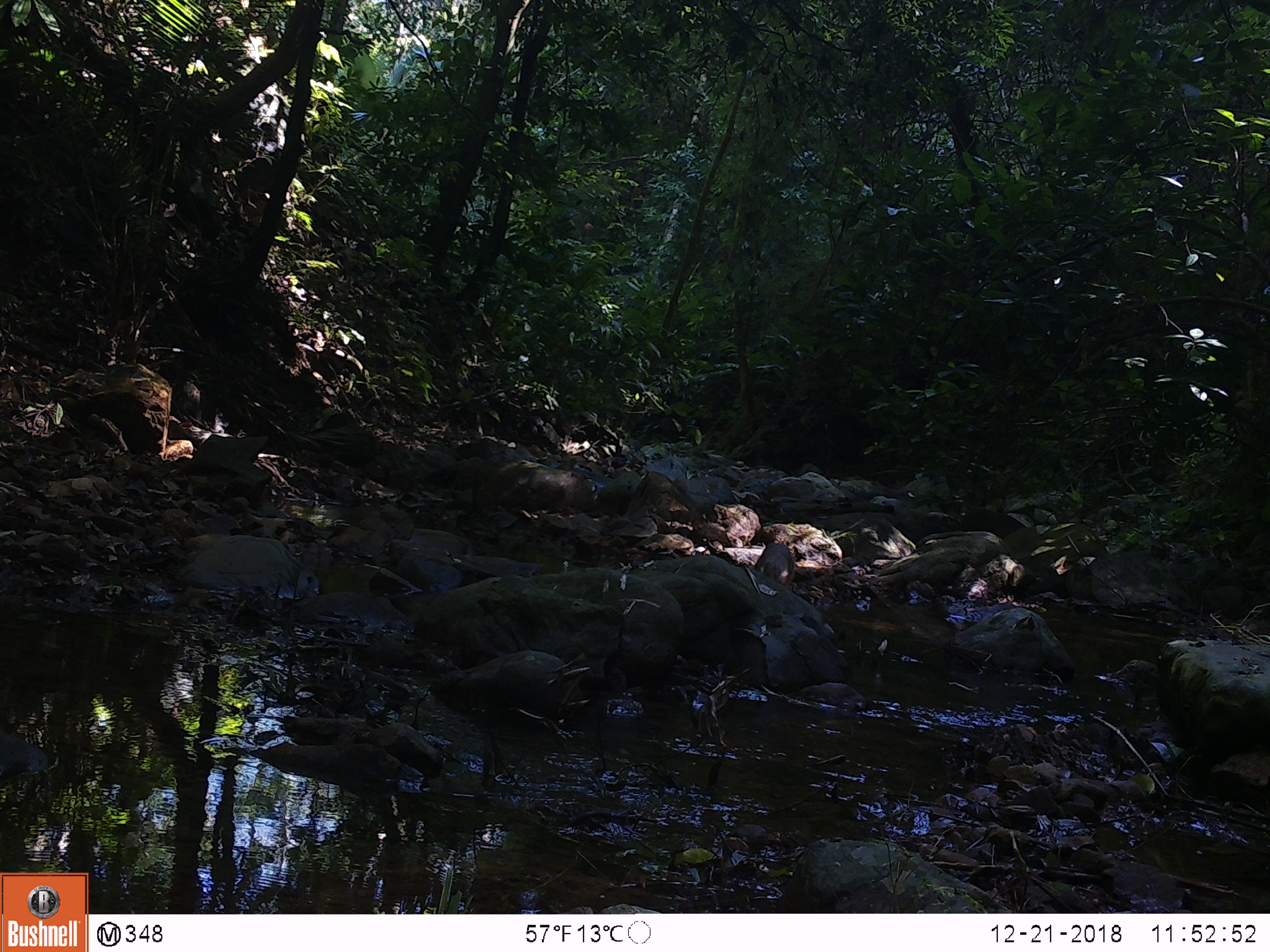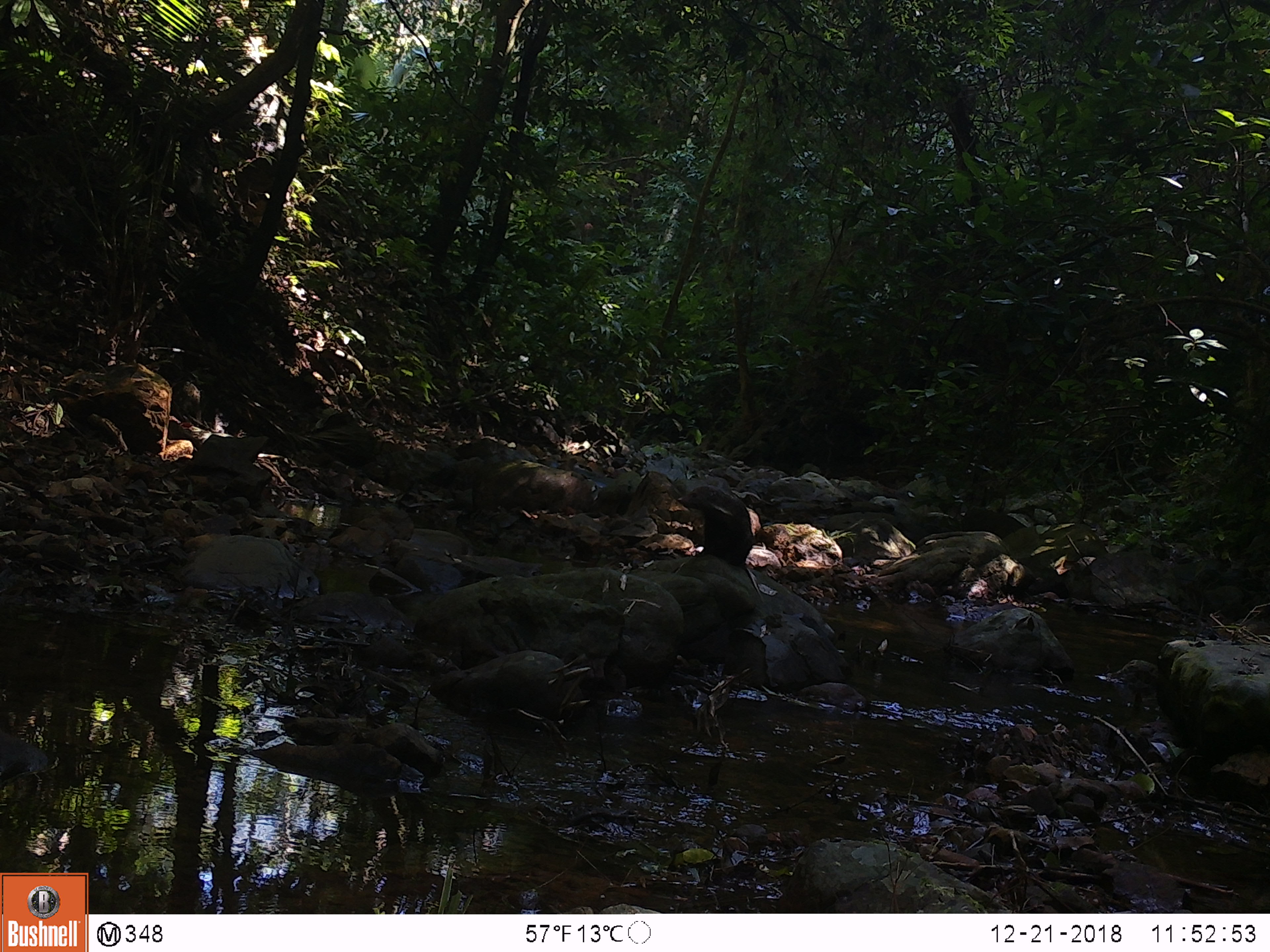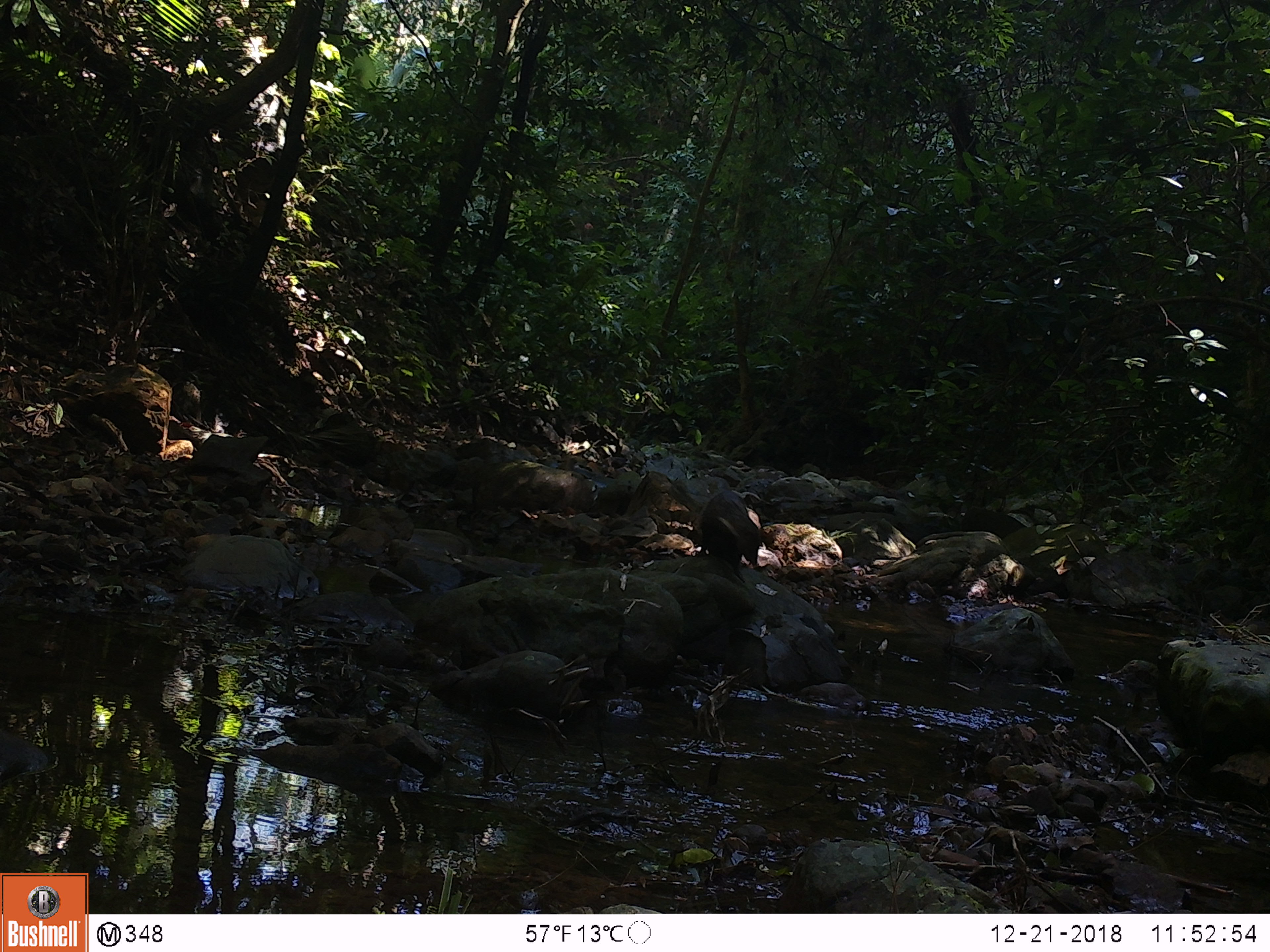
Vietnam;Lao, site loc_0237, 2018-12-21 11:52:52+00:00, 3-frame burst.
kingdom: Animalia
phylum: Chordata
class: Mammalia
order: Carnivora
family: Herpestidae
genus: Urva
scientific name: Urva urva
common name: crab-eating mongoose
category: crab eating mongoose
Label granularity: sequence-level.